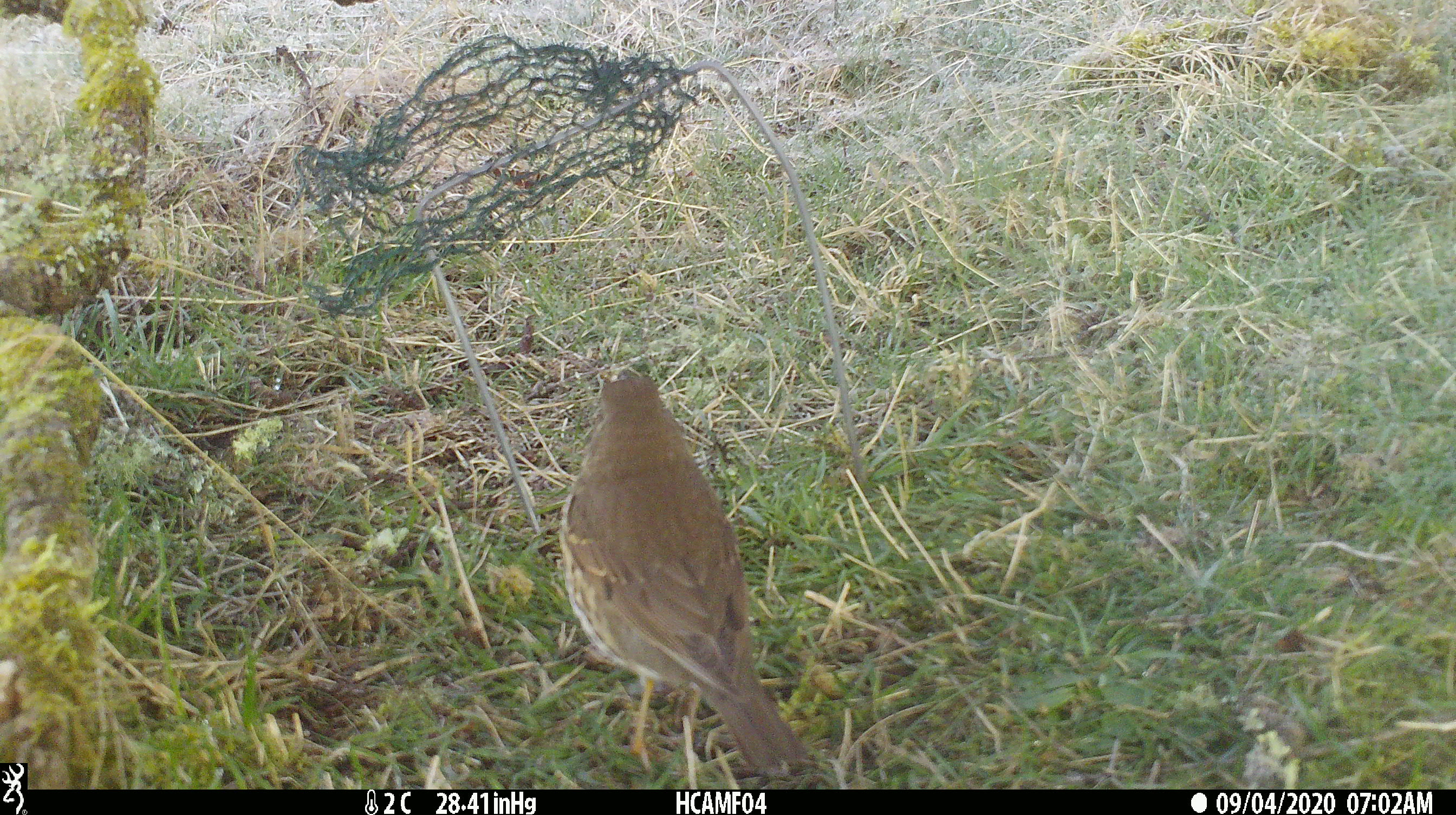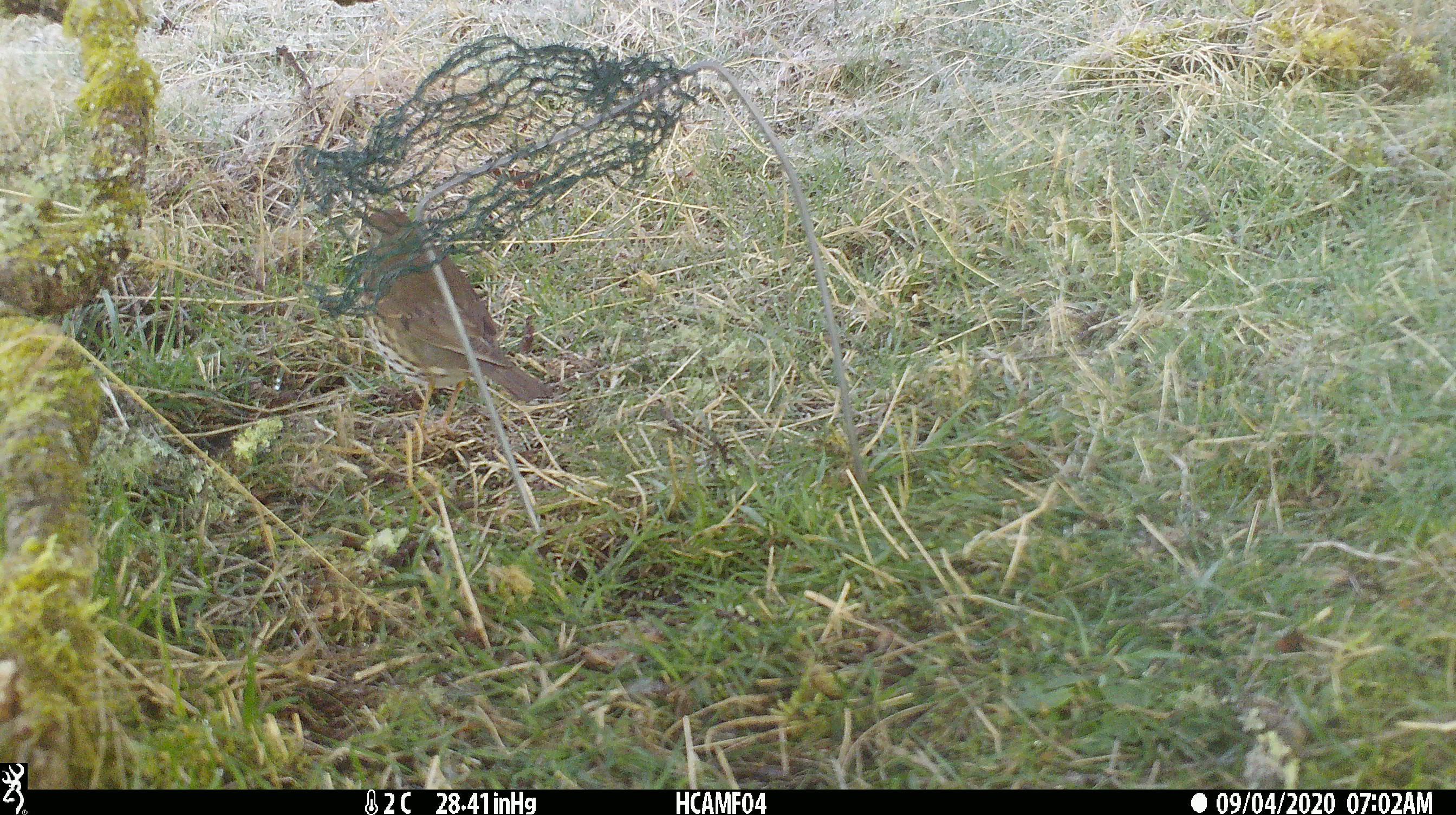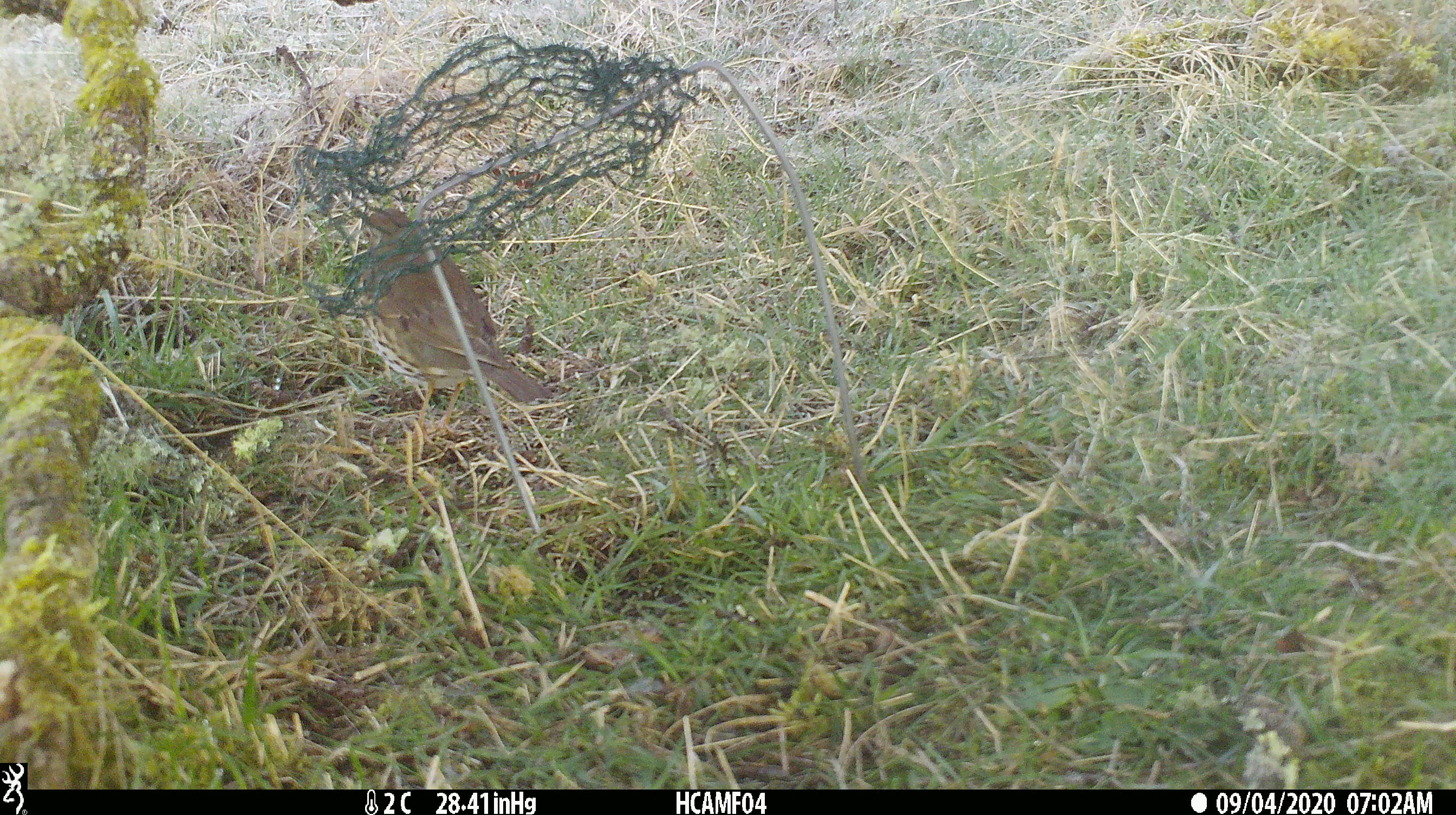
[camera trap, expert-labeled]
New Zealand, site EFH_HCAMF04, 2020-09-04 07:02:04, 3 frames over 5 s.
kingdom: Animalia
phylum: Chordata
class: Aves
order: Passeriformes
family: Turdidae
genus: Turdus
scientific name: Turdus philomelos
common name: song thrush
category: thrush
Thrush (song thrush) (Turdus philomelos).